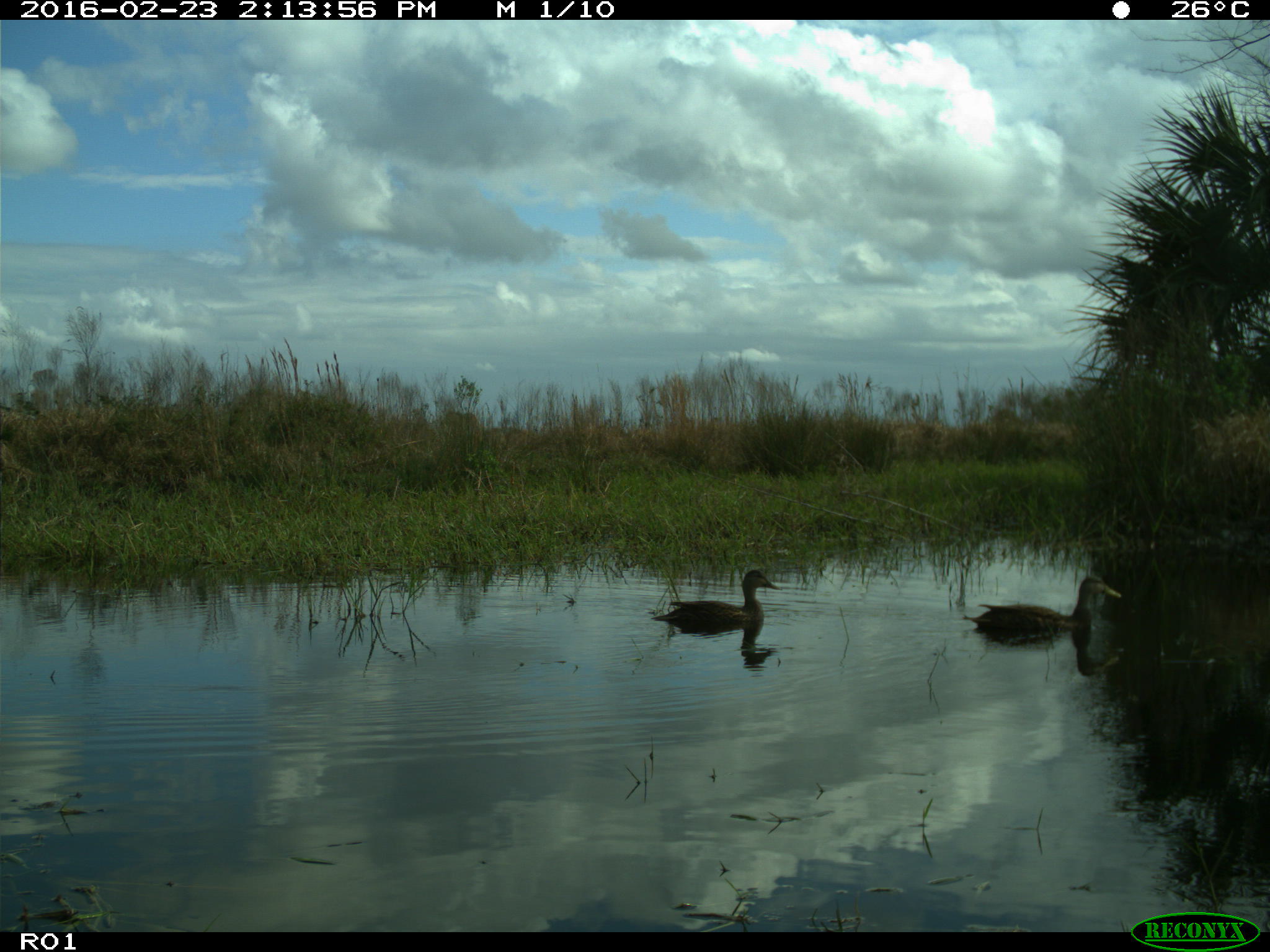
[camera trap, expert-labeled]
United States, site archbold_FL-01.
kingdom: Animalia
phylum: Chordata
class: Aves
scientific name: Aves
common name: birds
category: unidentified bird